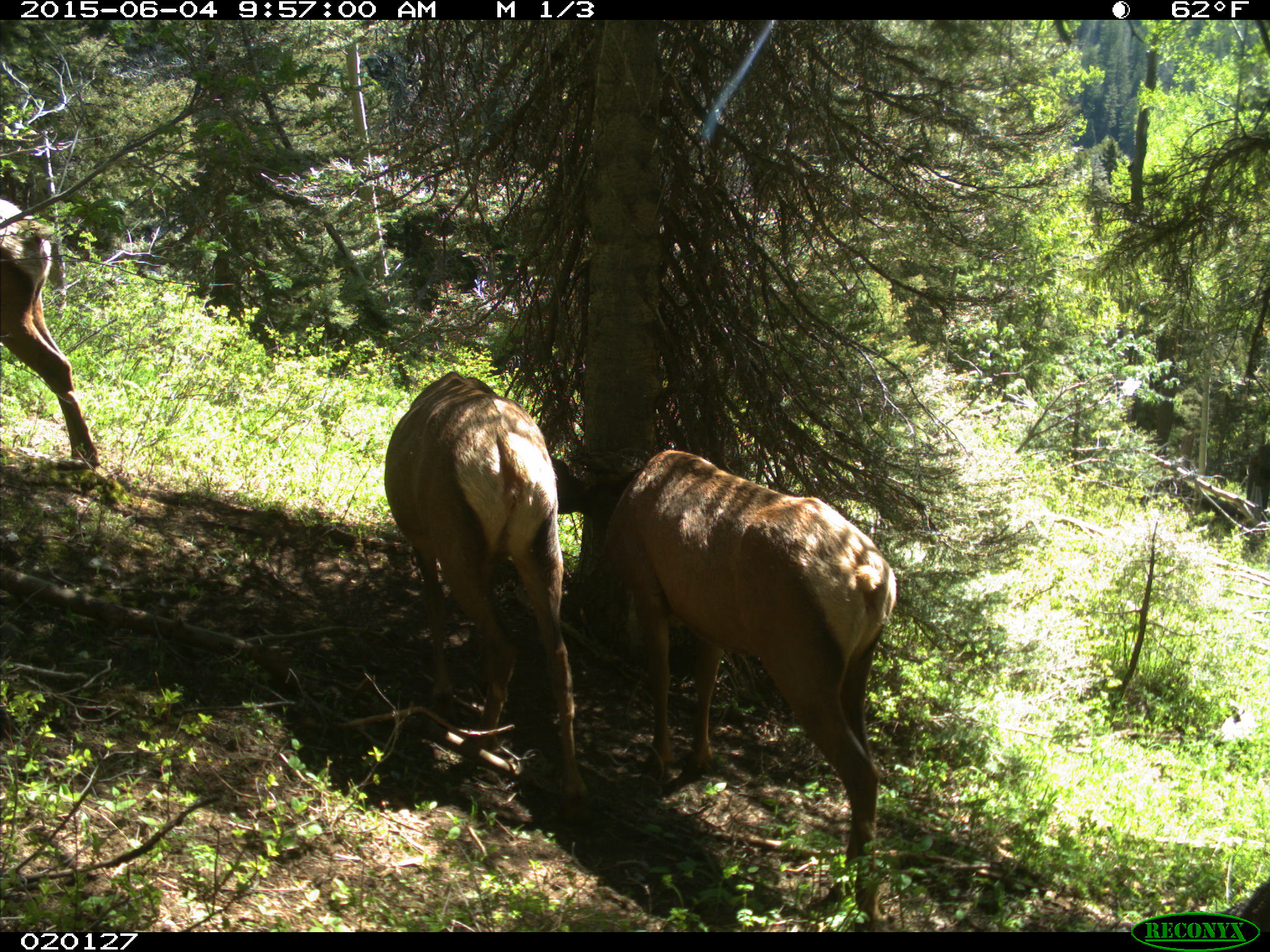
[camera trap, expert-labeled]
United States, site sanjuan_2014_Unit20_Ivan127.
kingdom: Animalia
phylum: Chordata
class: Mammalia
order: Artiodactyla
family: Cervidae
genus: Cervus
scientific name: Cervus elaphus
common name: red deer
Cervus elaphus (red deer).